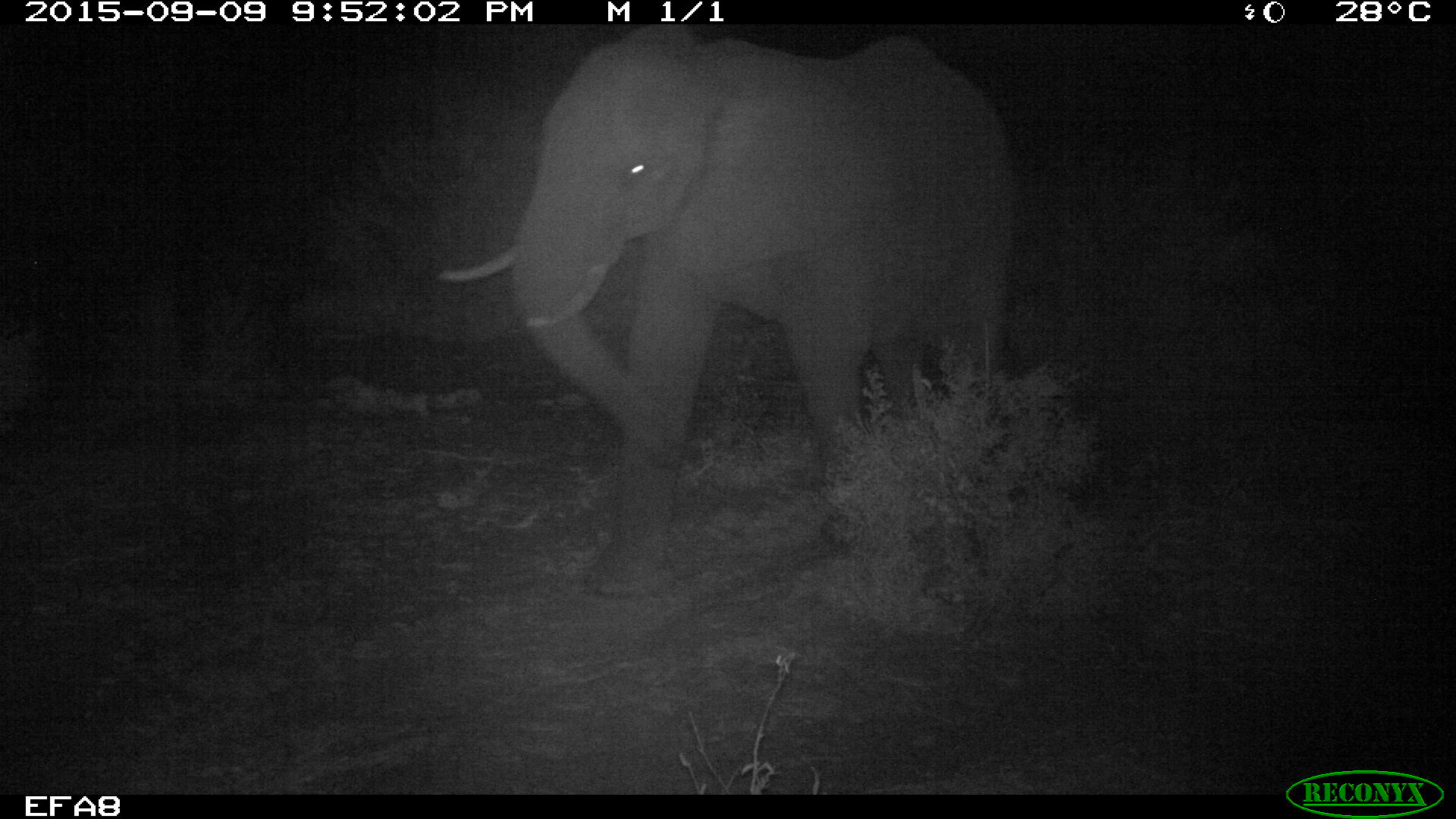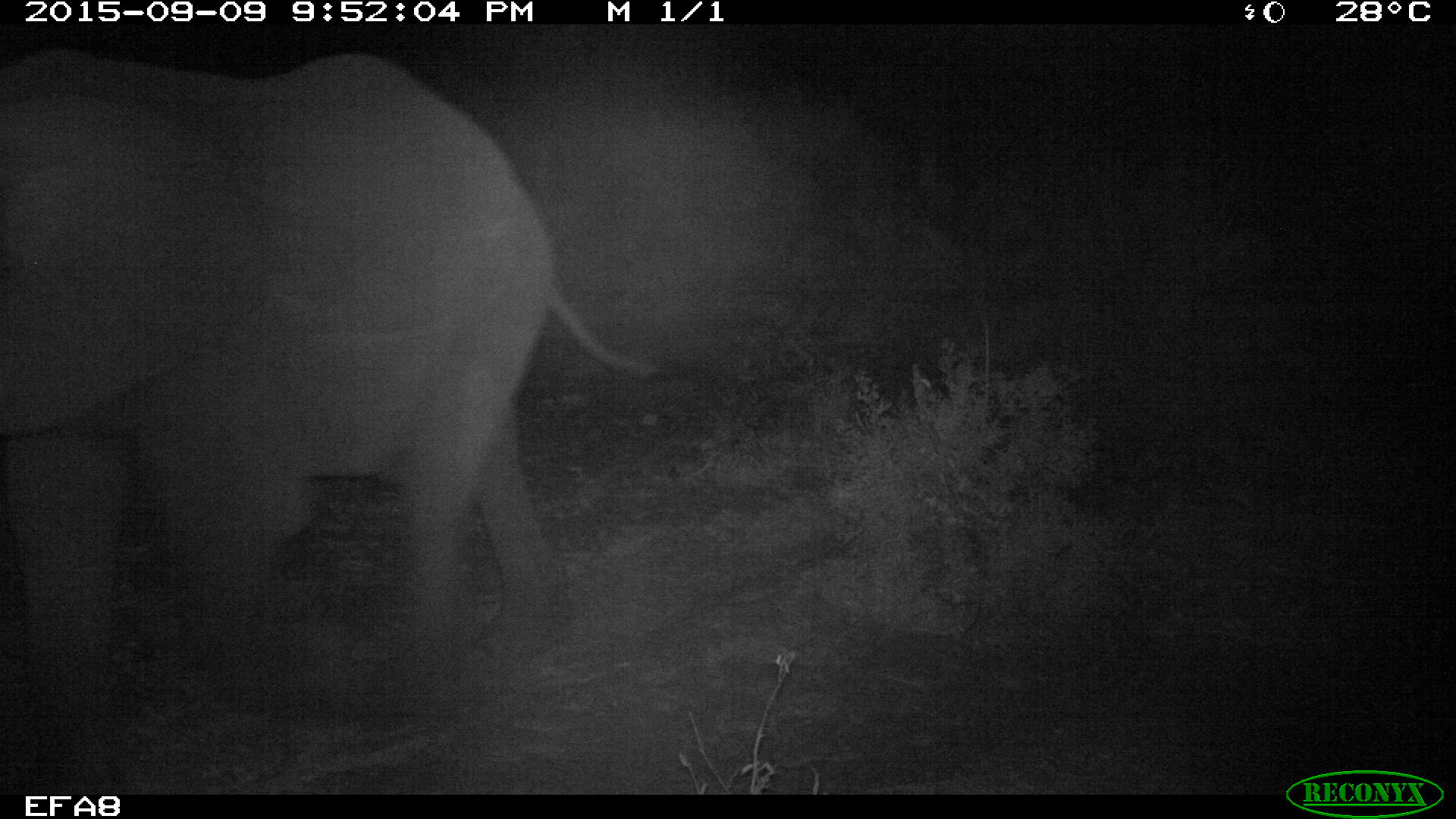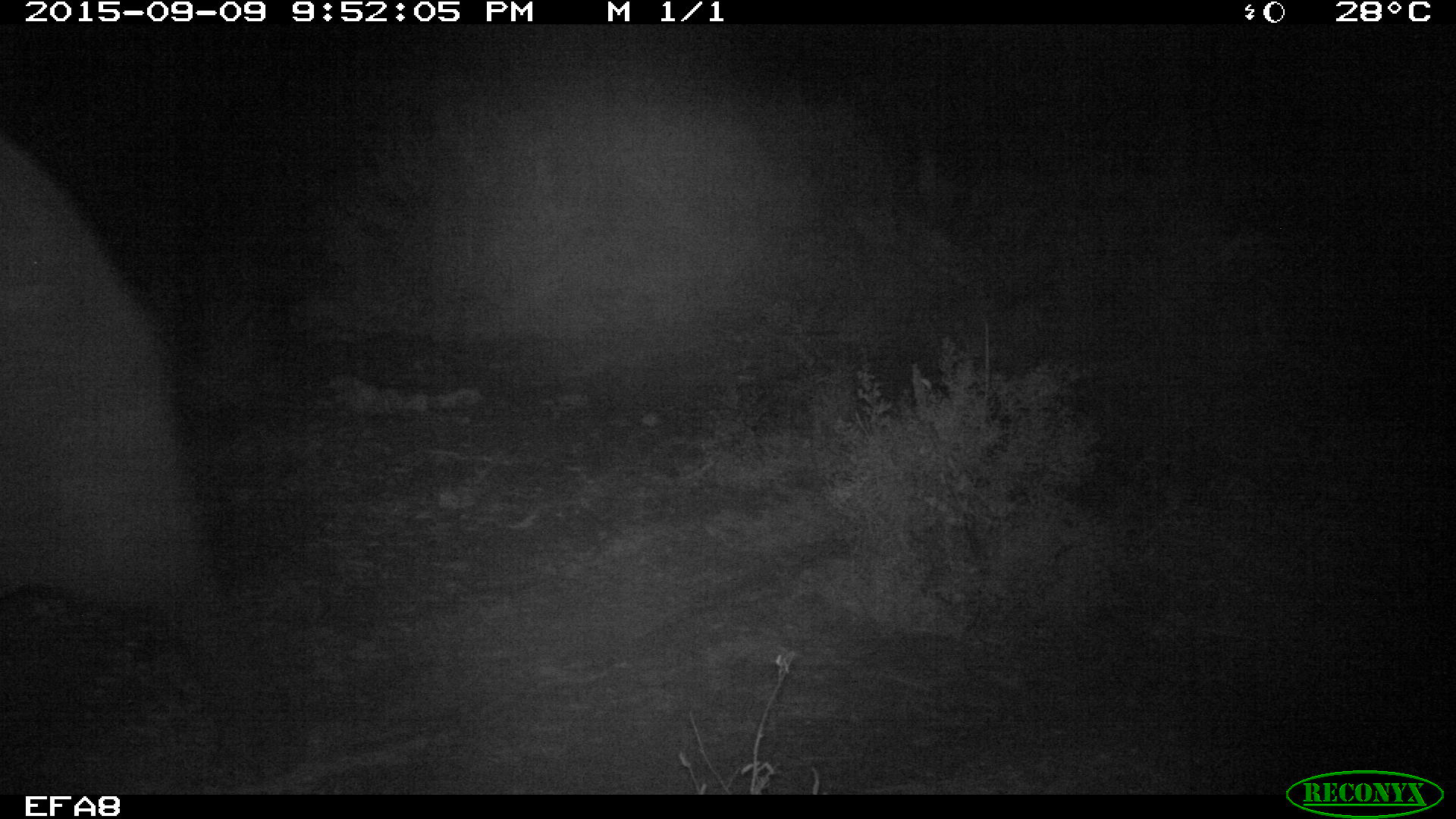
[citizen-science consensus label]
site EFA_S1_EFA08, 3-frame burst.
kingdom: Animalia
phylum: Chordata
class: Mammalia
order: Proboscidea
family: Elephantidae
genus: Loxodonta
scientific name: Loxodonta africana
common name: african bush elephant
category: elephant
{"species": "elephant (african bush elephant) (Loxodonta africana)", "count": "1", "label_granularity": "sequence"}